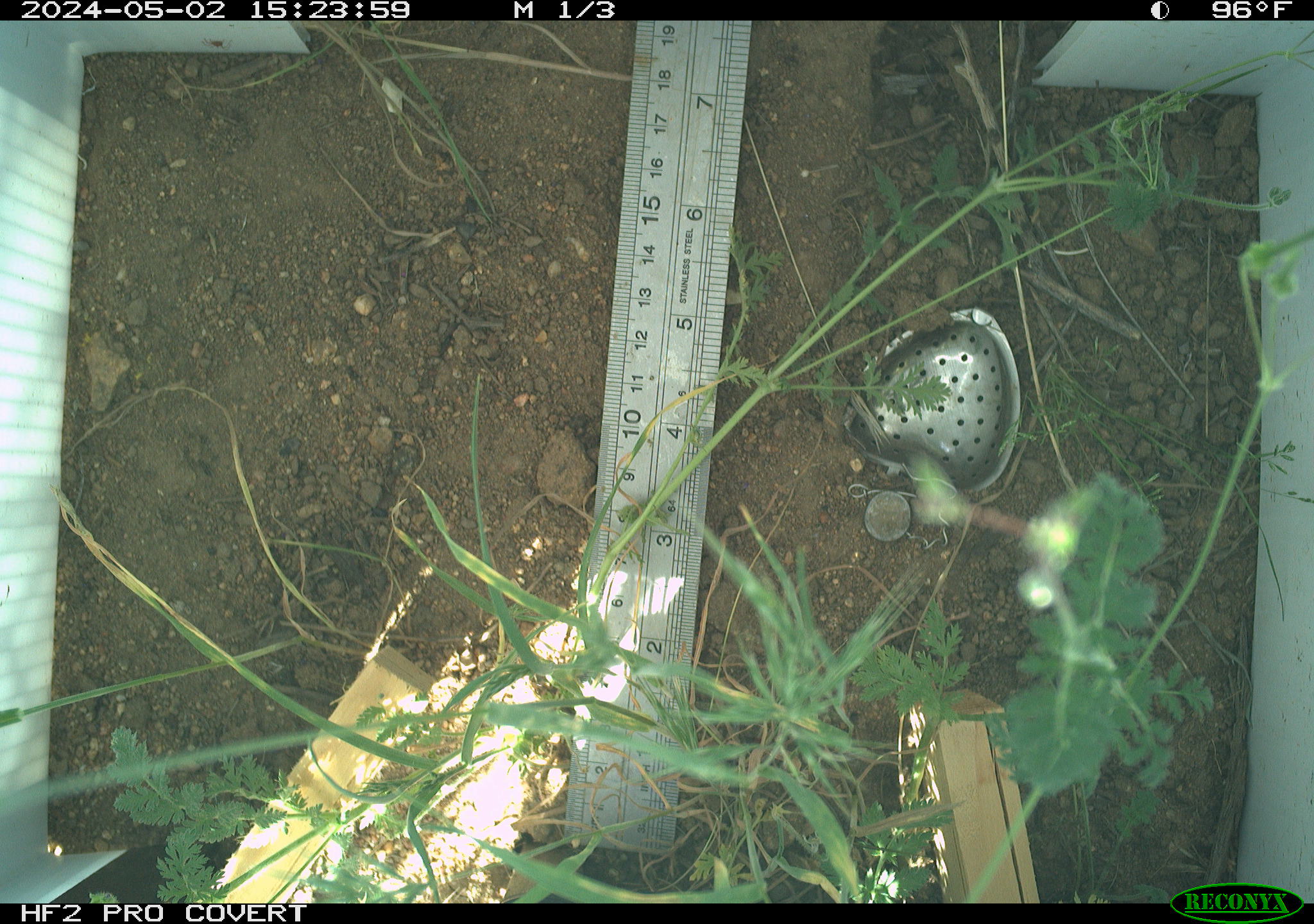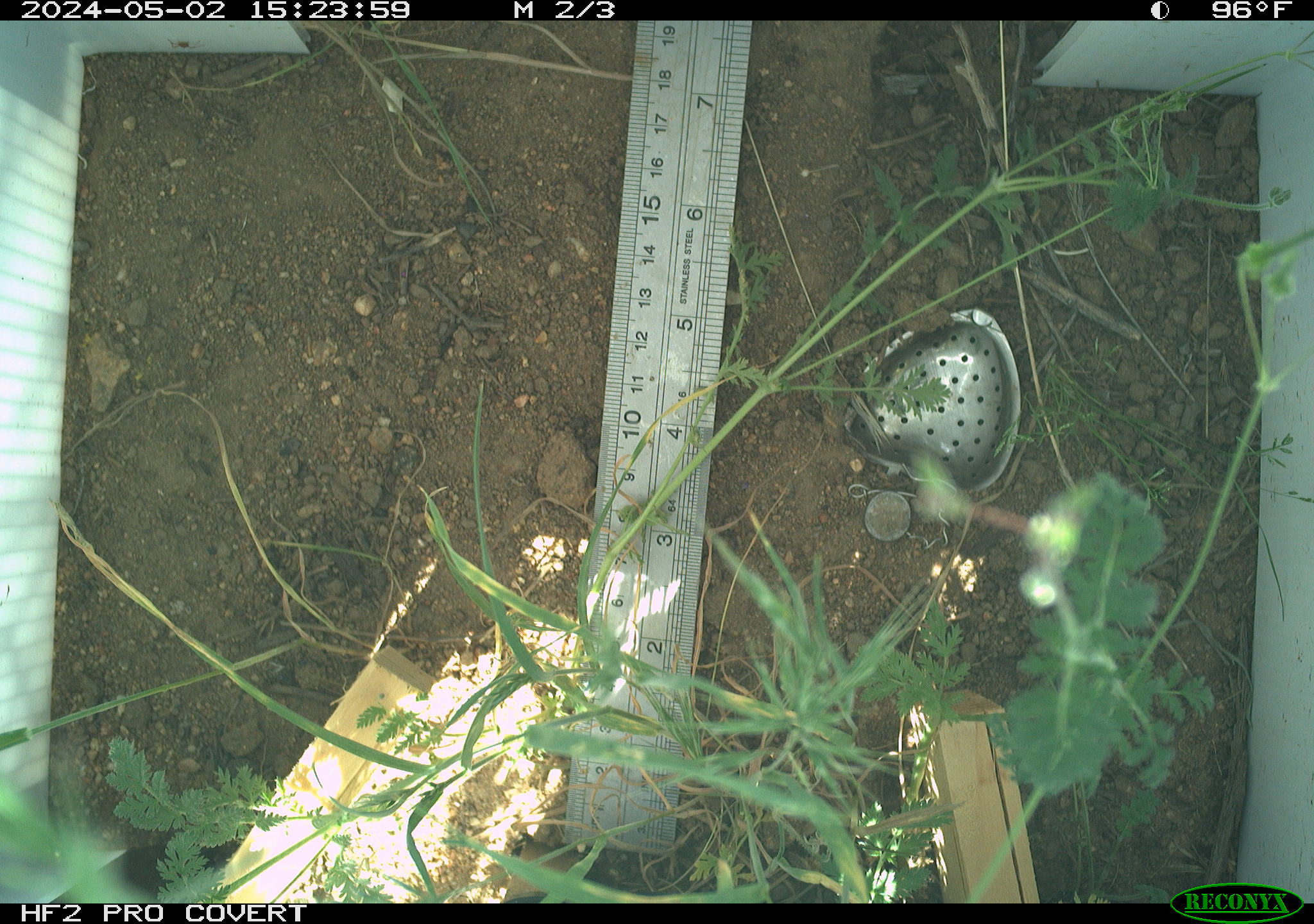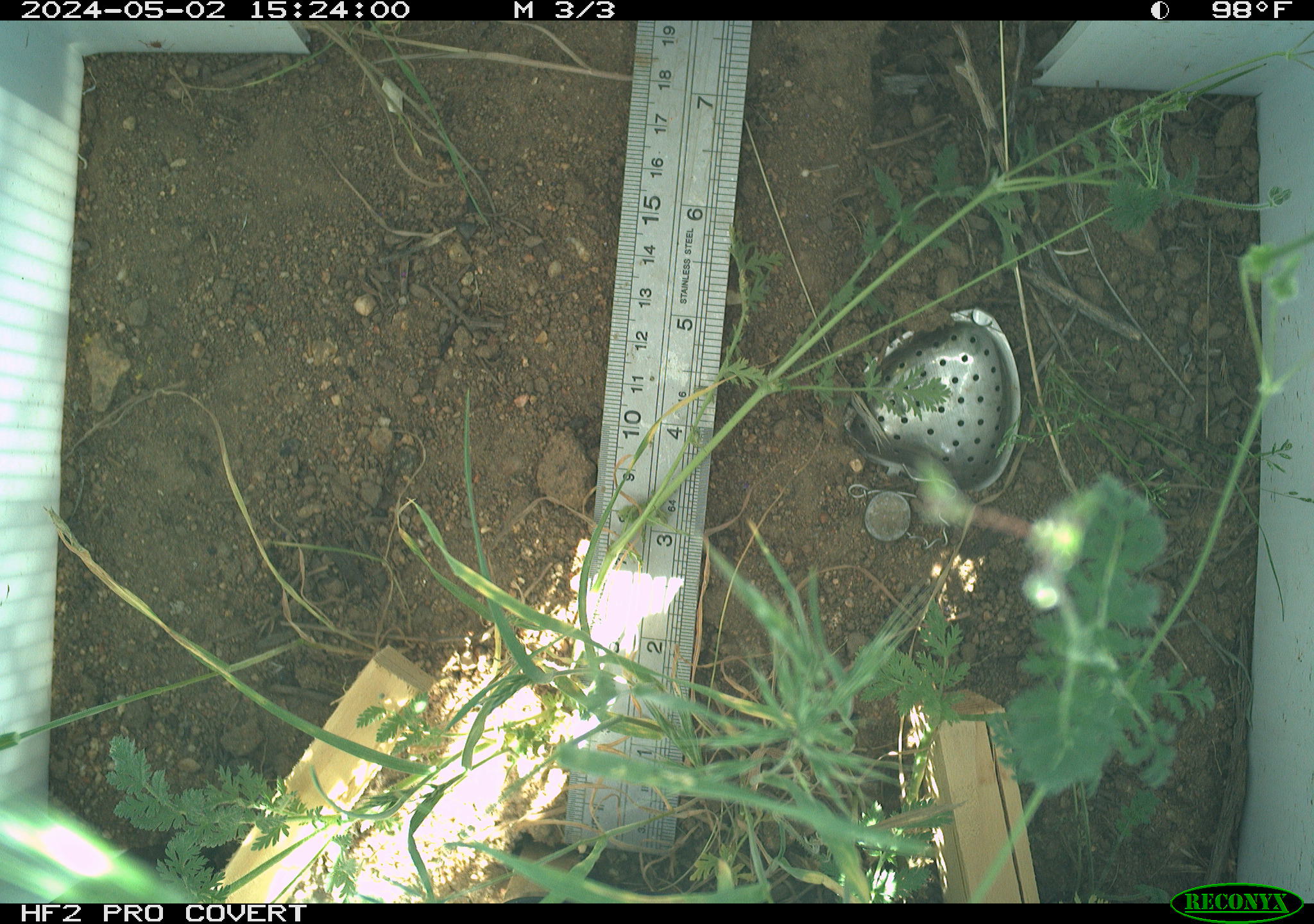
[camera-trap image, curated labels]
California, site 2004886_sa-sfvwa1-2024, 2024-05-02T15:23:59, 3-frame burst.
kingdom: Animalia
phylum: Arthropoda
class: Insecta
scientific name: Insecta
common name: insect